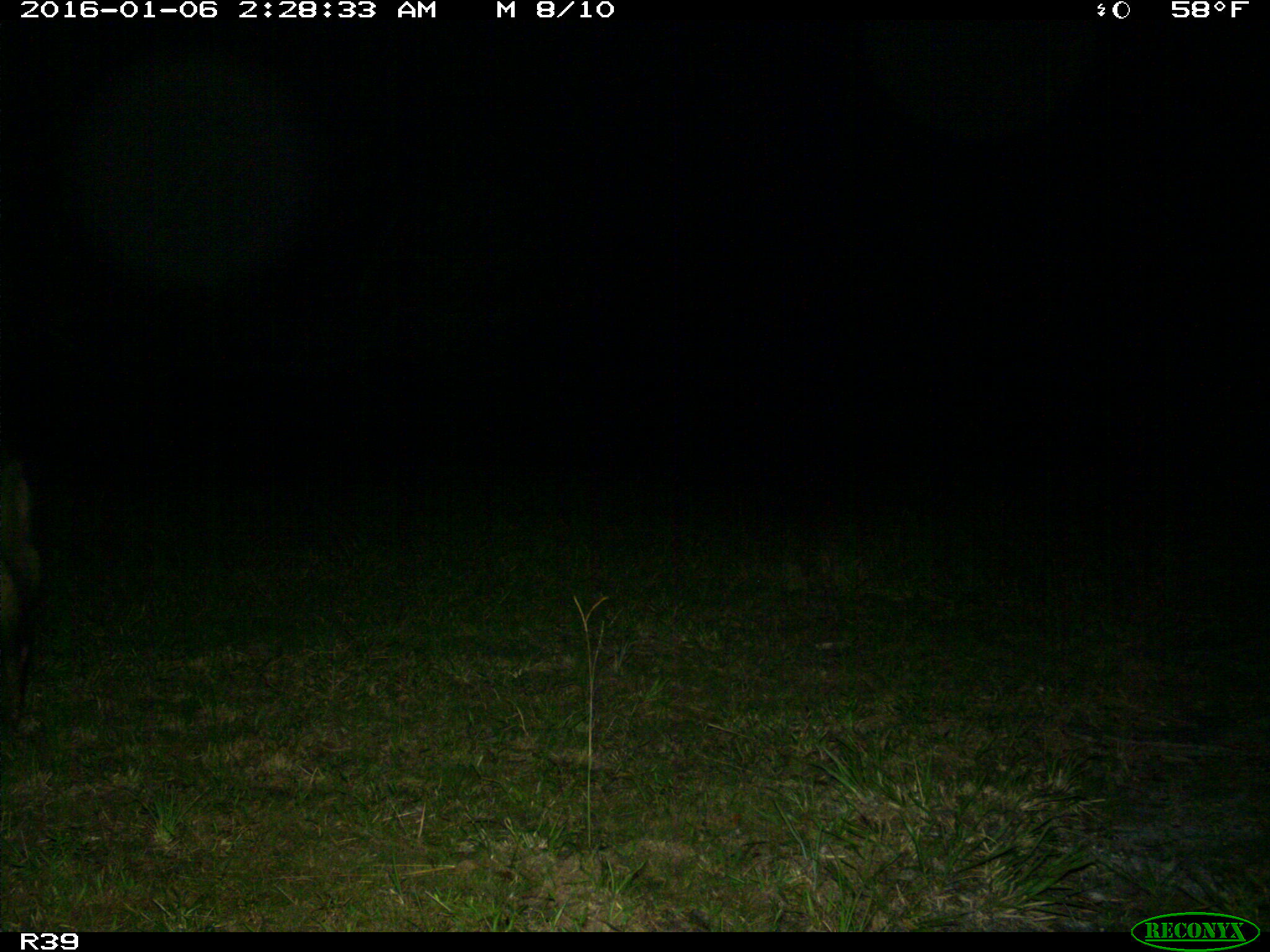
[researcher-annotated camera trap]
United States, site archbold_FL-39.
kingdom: Animalia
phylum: Chordata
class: Mammalia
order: Artiodactyla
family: Suidae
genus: Sus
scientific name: Sus scrofa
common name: wild boar